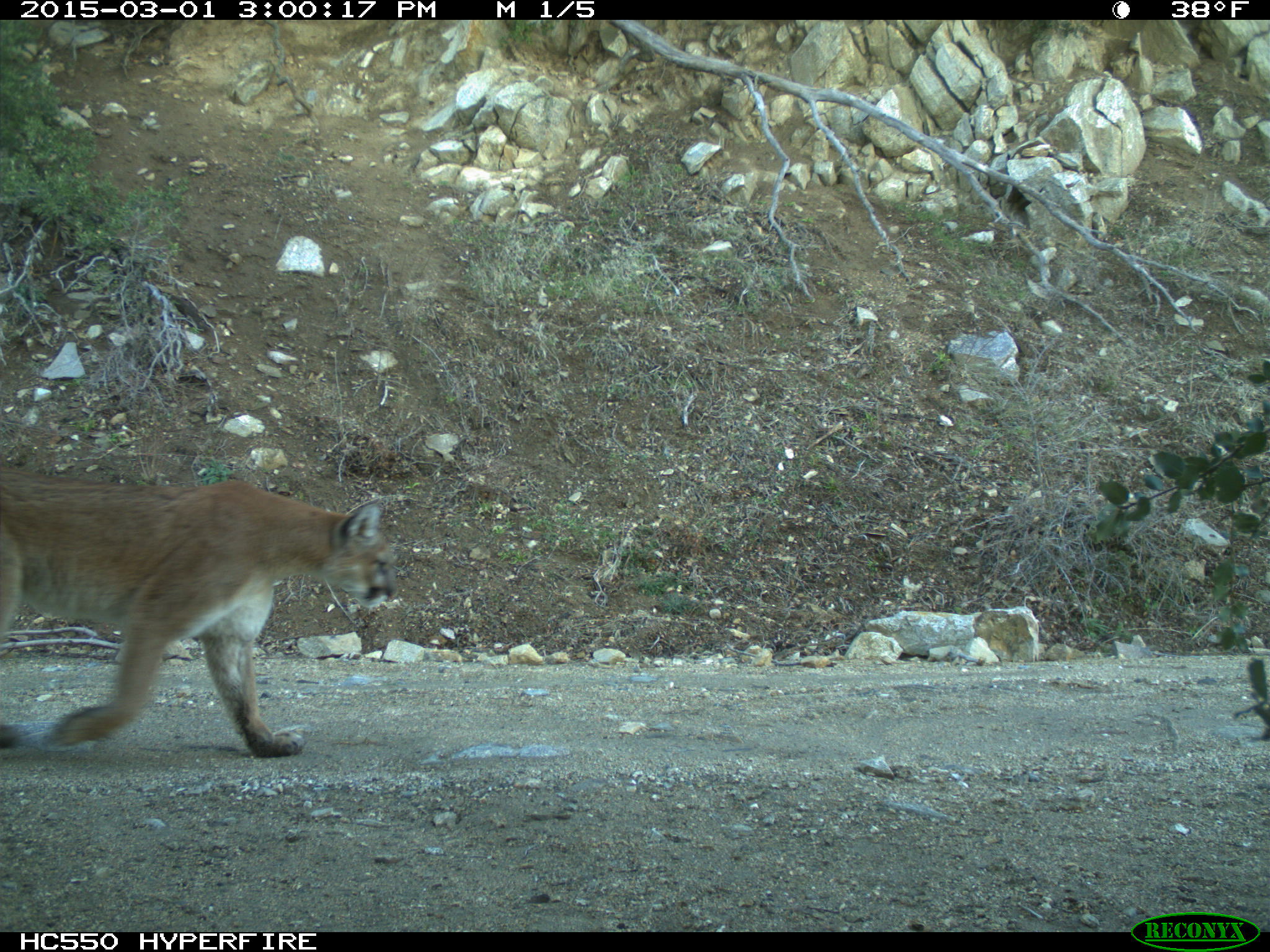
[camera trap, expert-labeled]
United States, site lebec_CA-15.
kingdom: Animalia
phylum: Chordata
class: Mammalia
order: Carnivora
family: Felidae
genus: Puma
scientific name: Puma concolor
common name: mountain lion